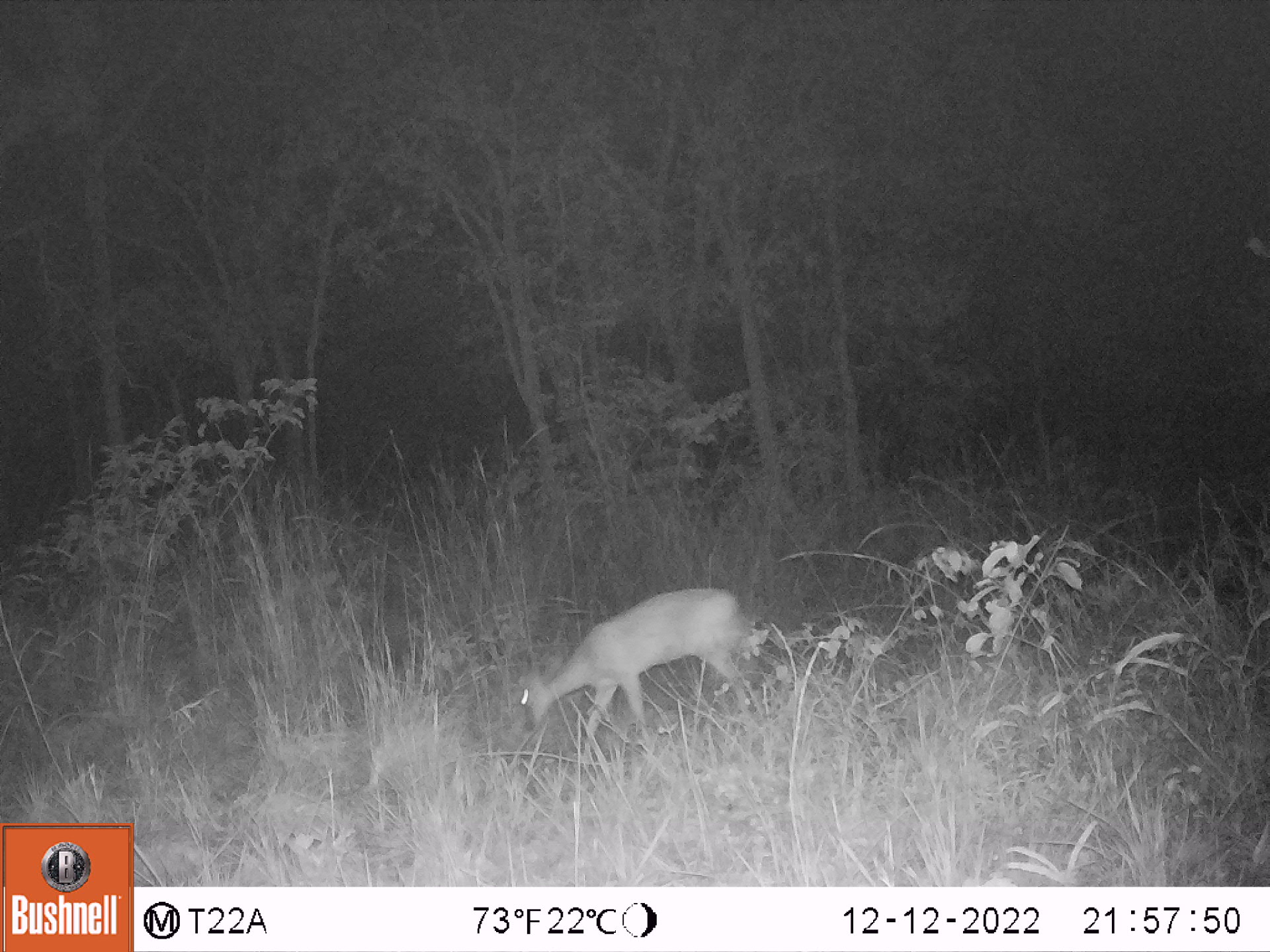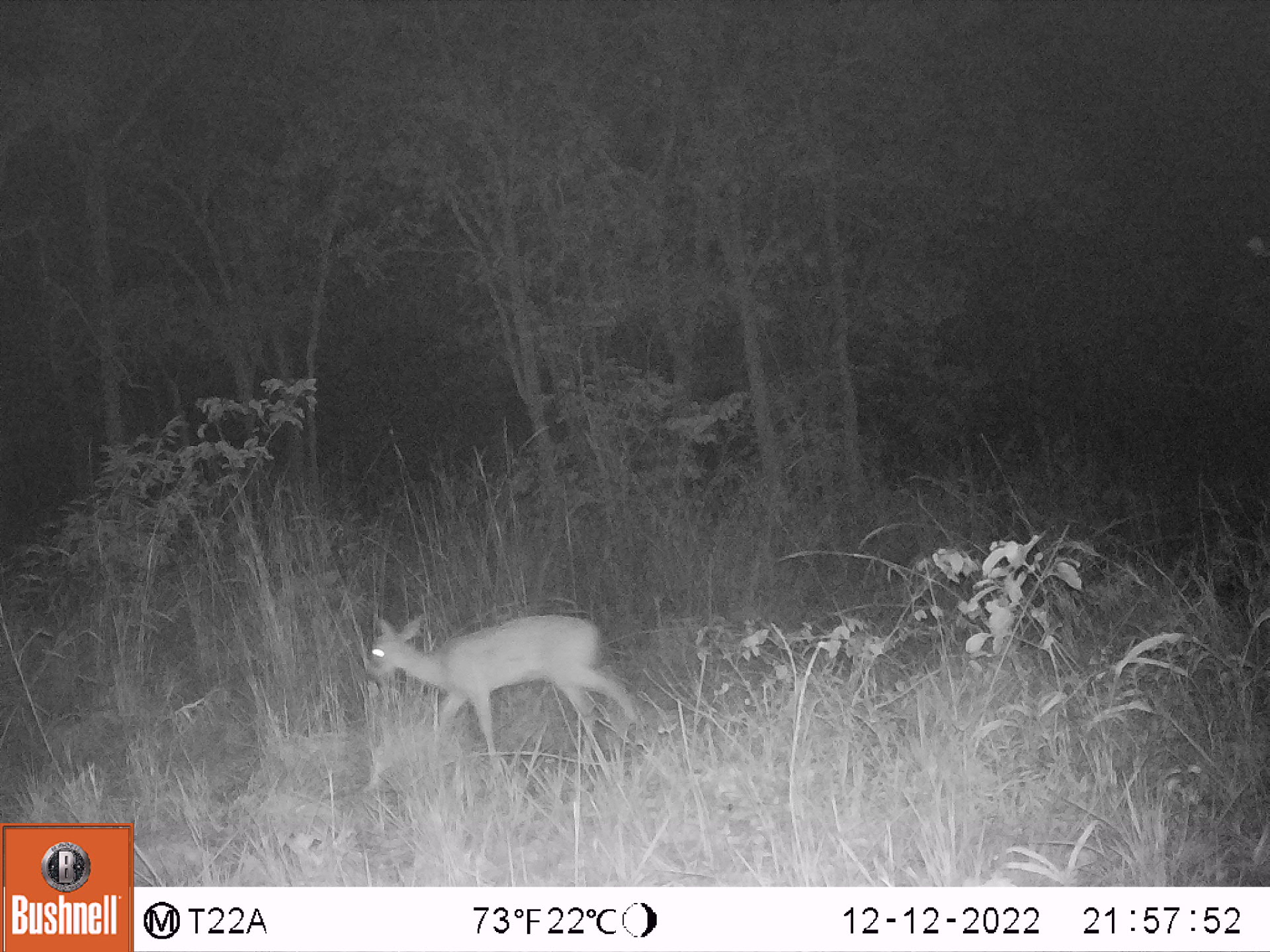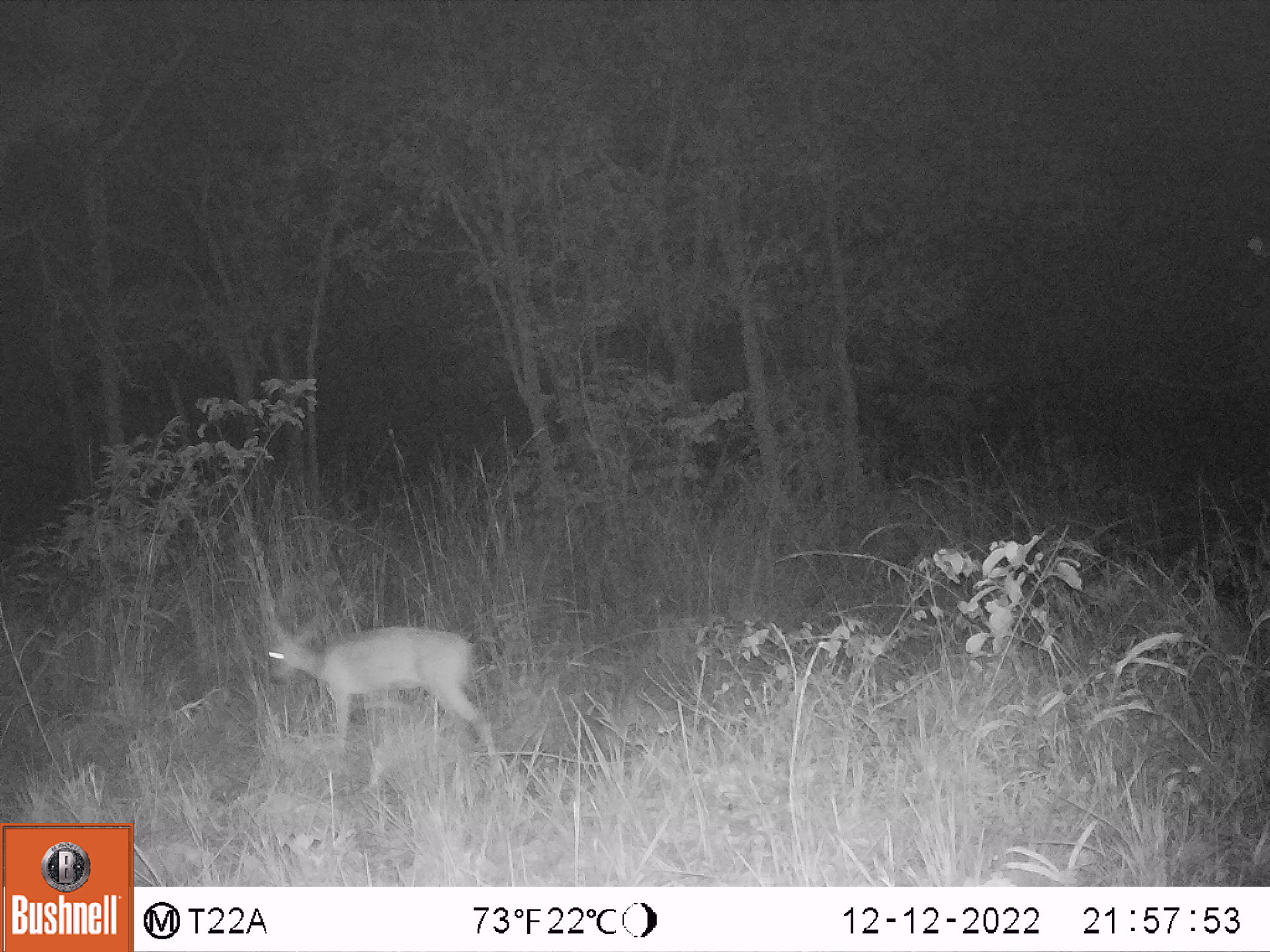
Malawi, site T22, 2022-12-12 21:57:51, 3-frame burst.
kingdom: Animalia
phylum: Chordata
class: Mammalia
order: Artiodactyla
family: Bovidae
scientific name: Antilopinae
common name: small antelope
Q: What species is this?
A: Small antelope (Antilopinae).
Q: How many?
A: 1.